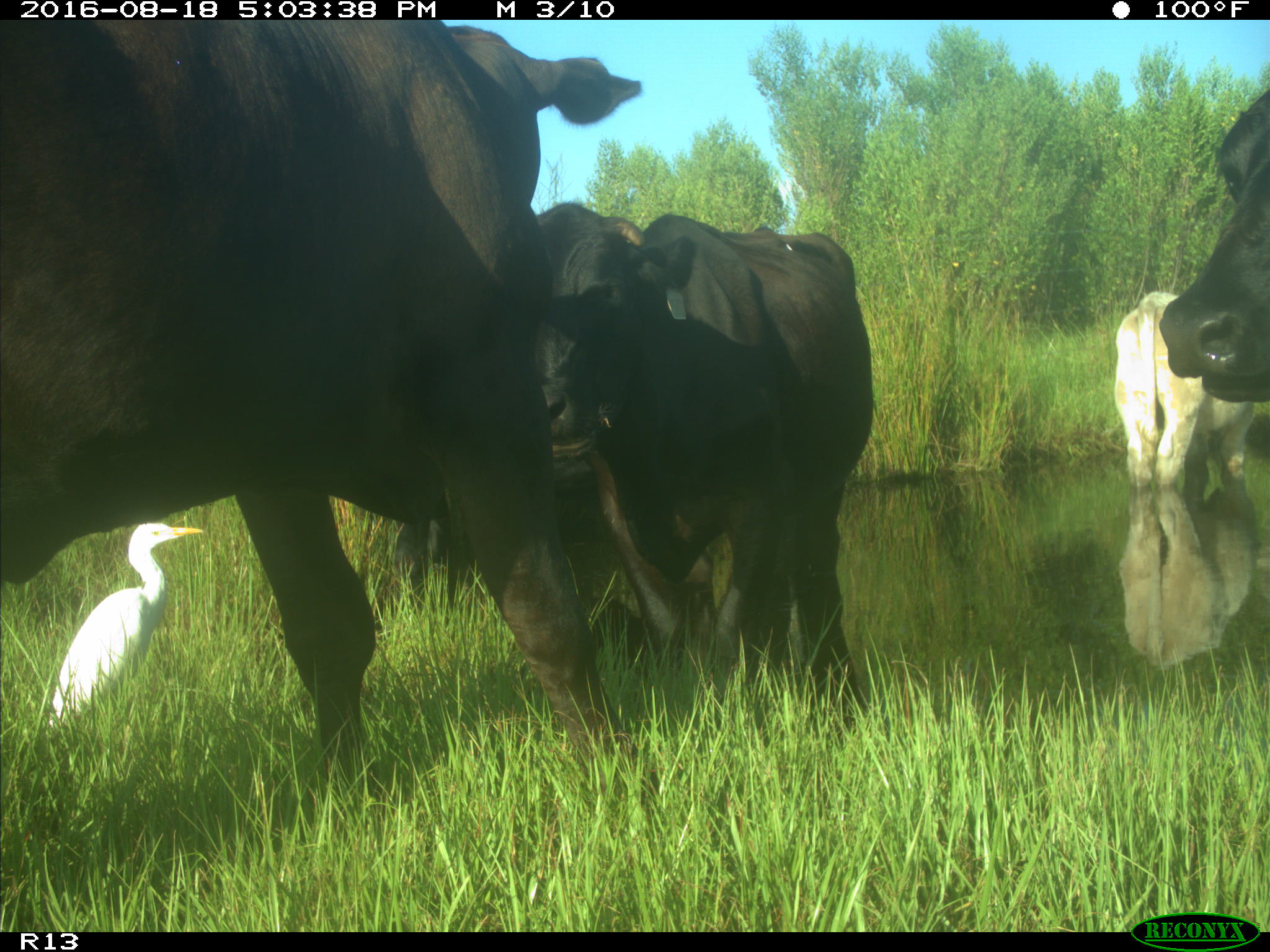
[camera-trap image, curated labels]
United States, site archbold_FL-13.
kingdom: Animalia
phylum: Chordata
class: Mammalia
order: Artiodactyla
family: Bovidae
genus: Bos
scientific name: Bos taurus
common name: domestic cow